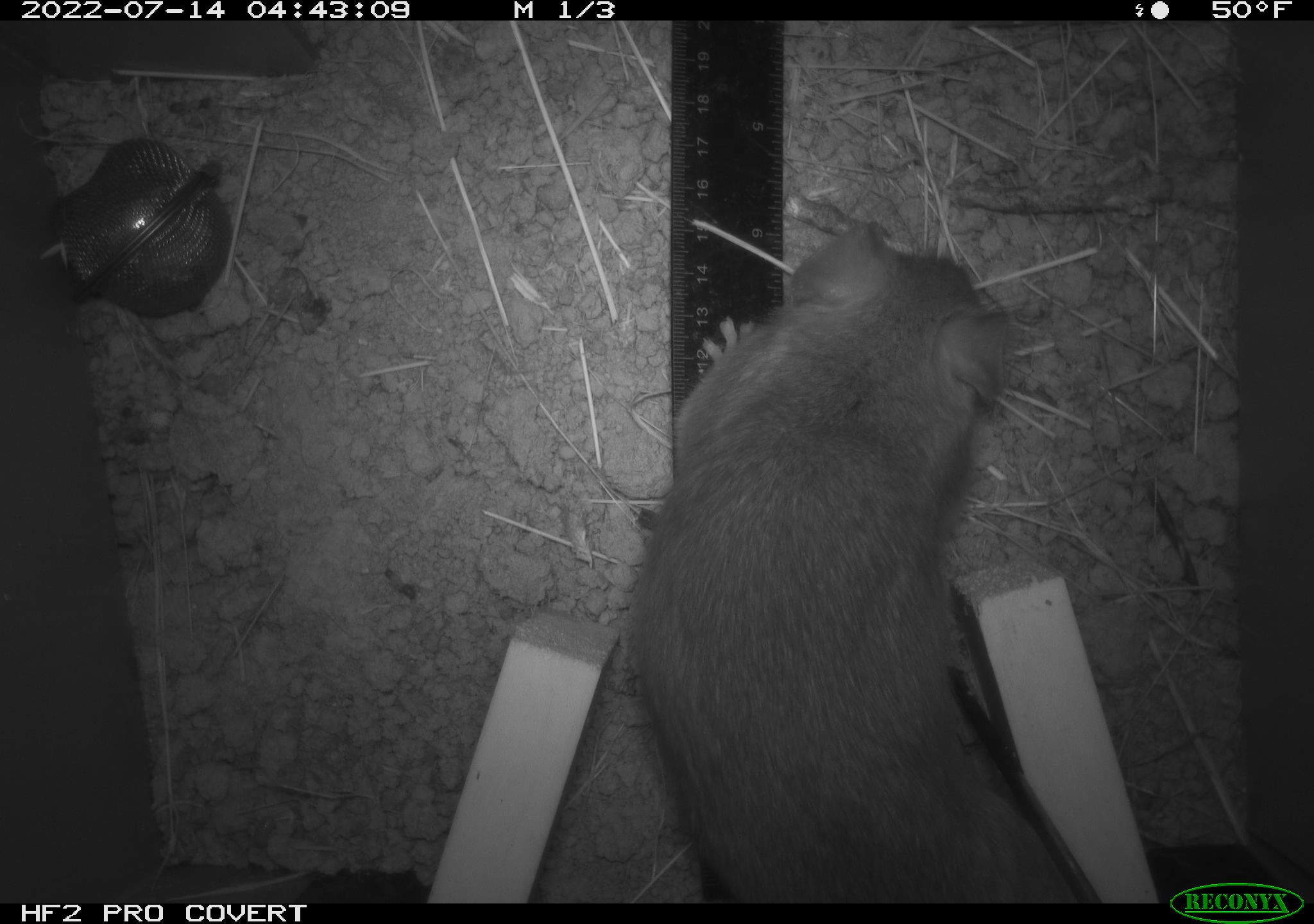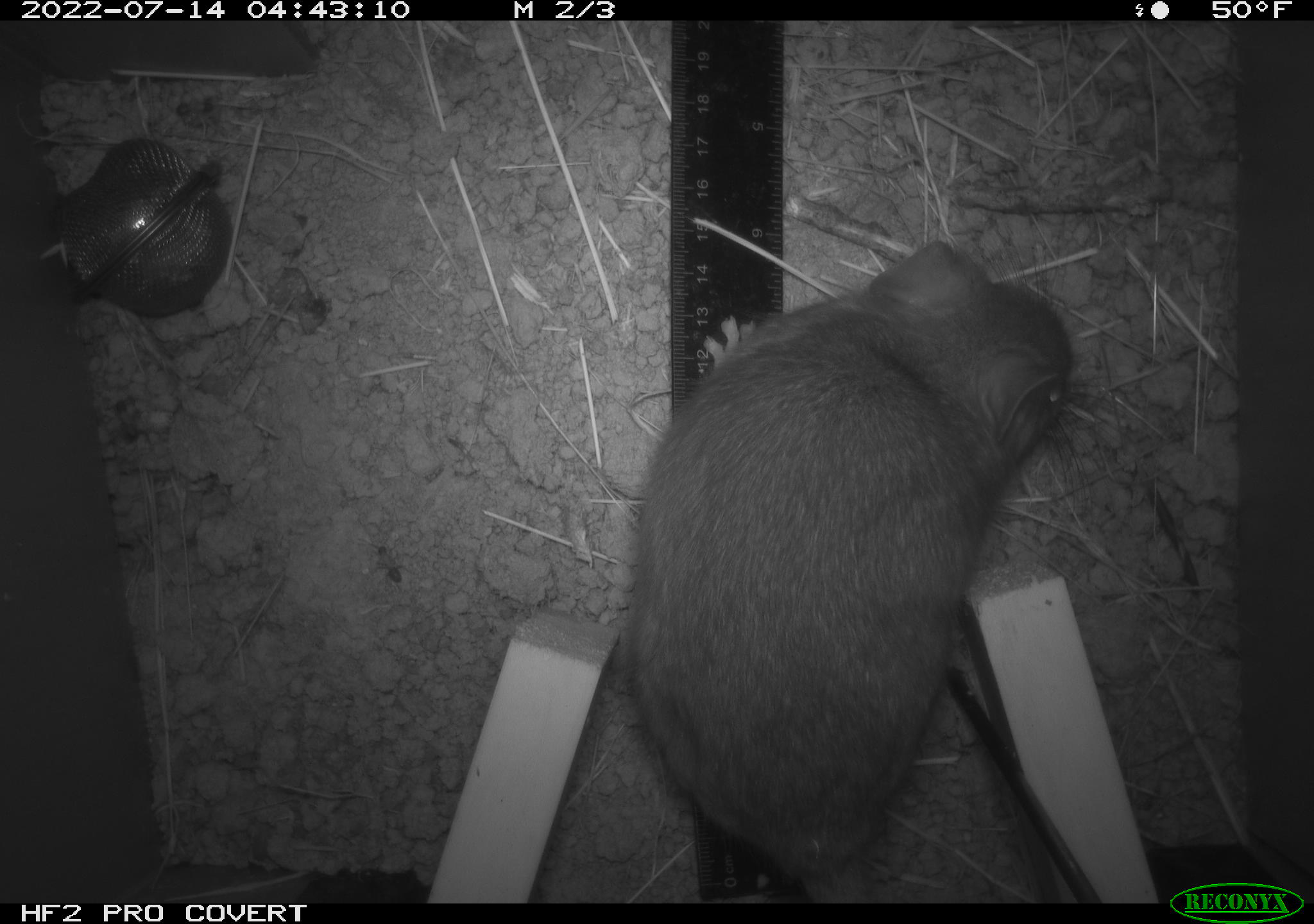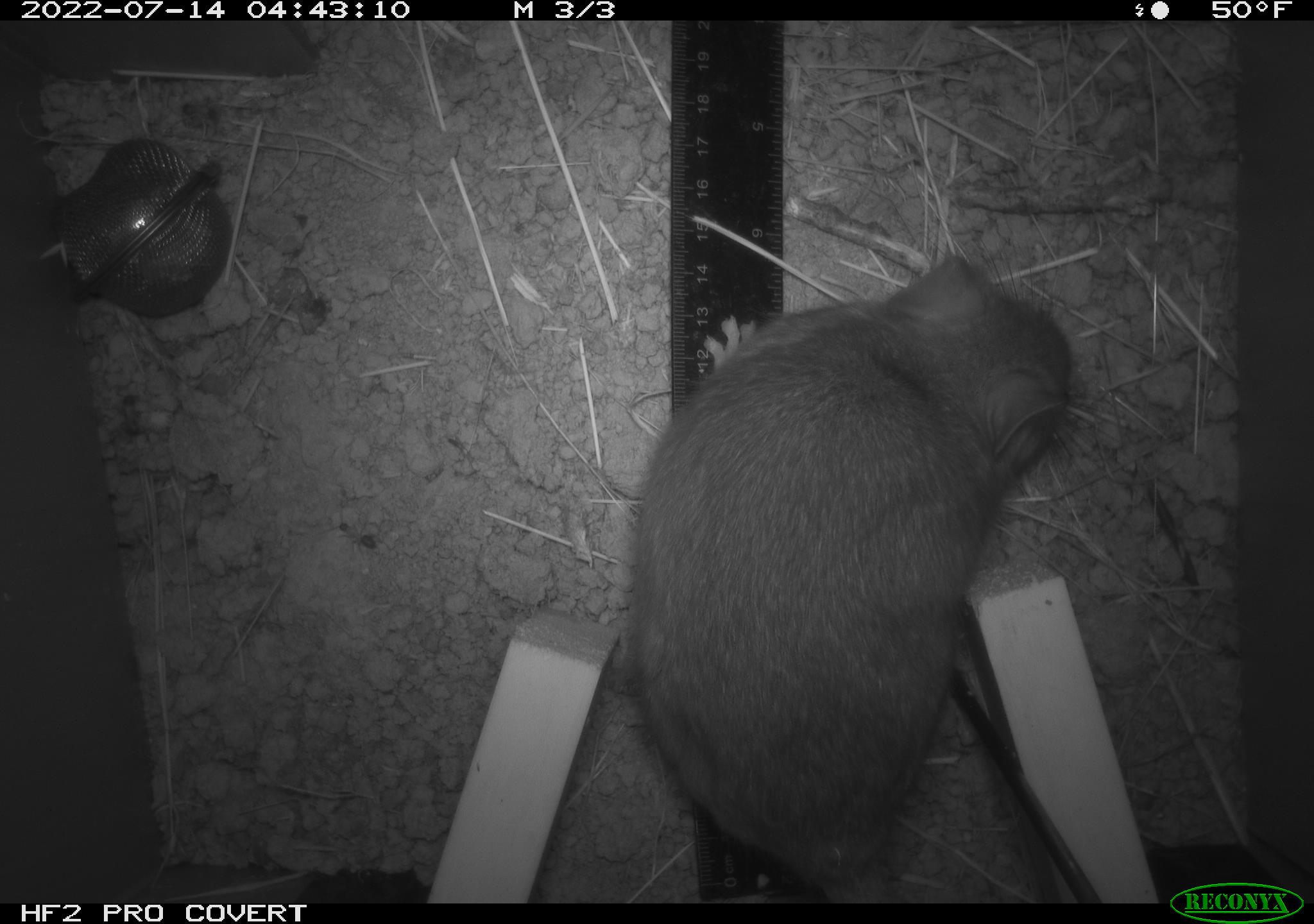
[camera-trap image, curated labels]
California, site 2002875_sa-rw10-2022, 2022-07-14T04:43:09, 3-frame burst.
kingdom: Animalia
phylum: Chordata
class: Mammalia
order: Rodentia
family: Cricetidae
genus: Neotoma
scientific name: Neotoma fuscipes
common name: dusky-footed woodrat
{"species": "dusky-footed woodrat (Neotoma fuscipes)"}